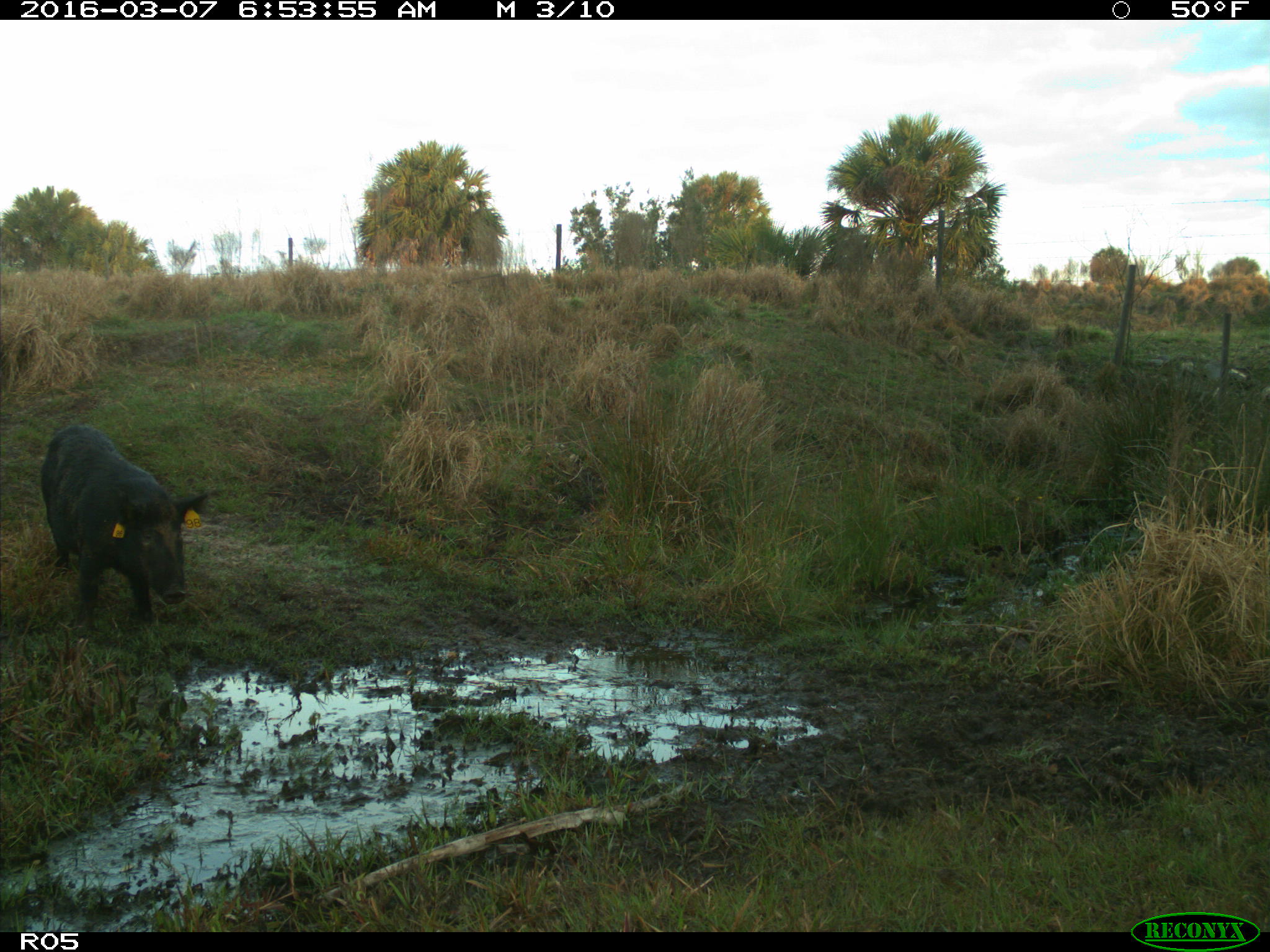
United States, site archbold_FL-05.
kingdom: Animalia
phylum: Chordata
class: Mammalia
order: Artiodactyla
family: Suidae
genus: Sus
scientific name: Sus scrofa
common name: wild boar